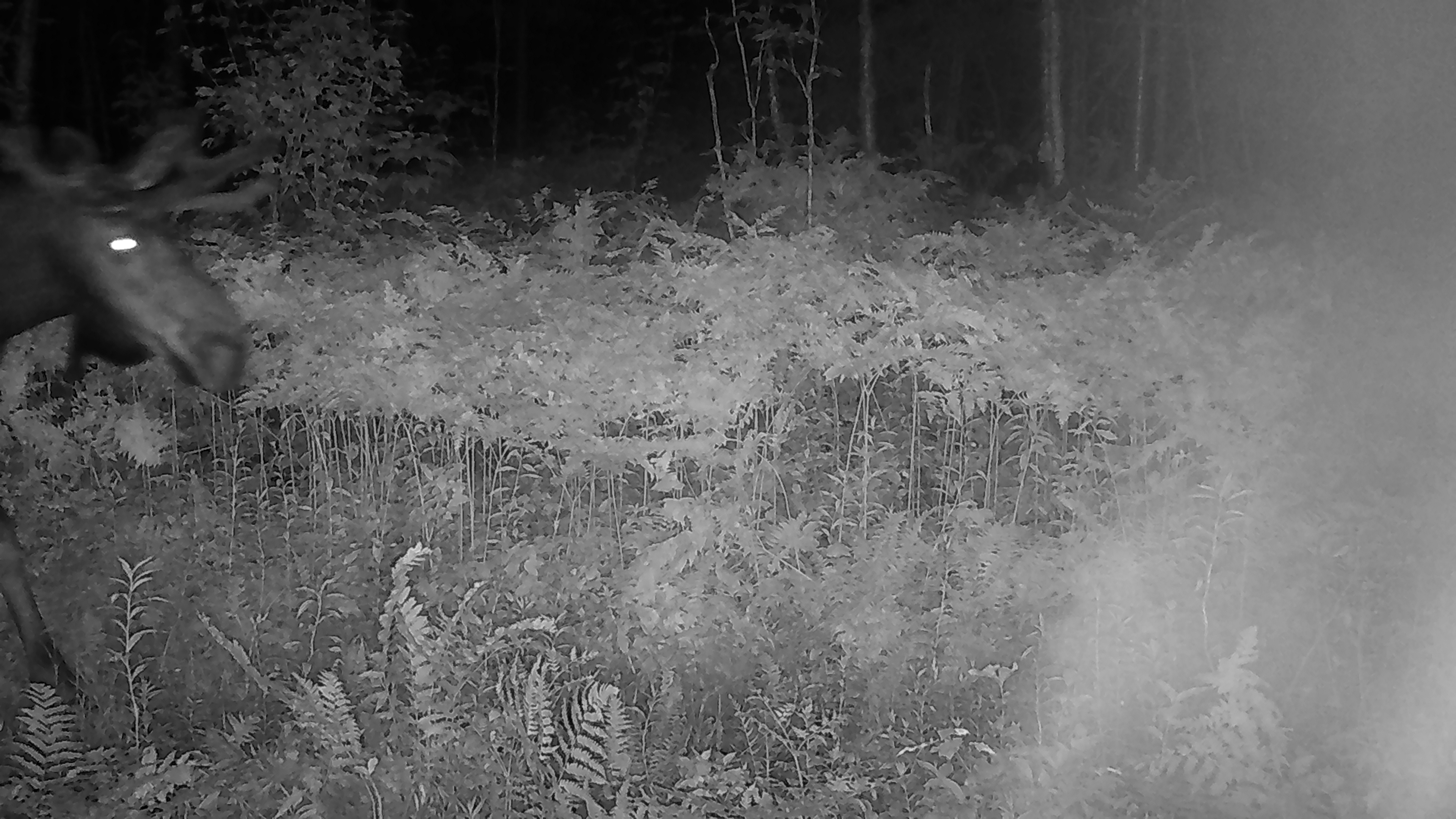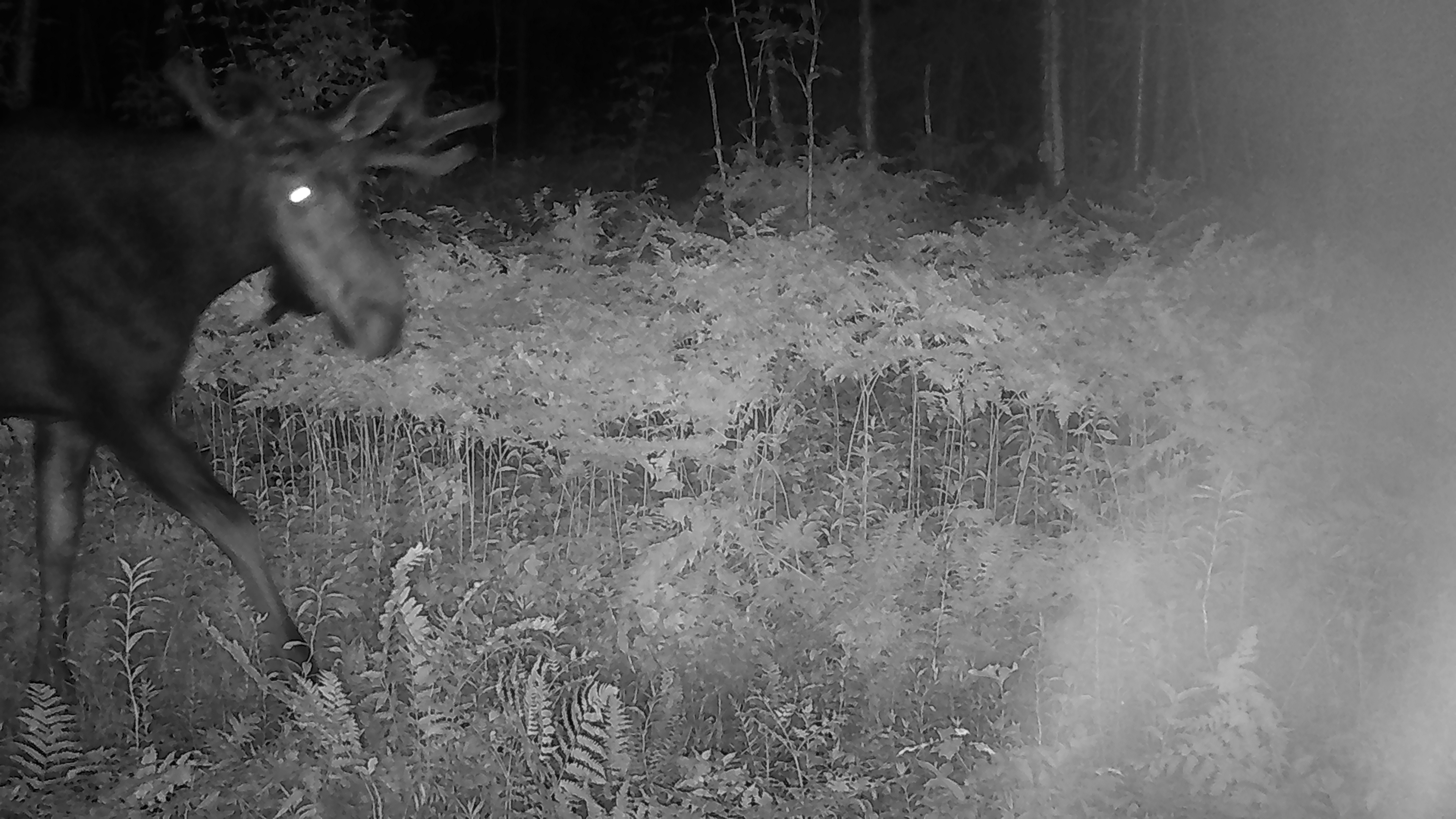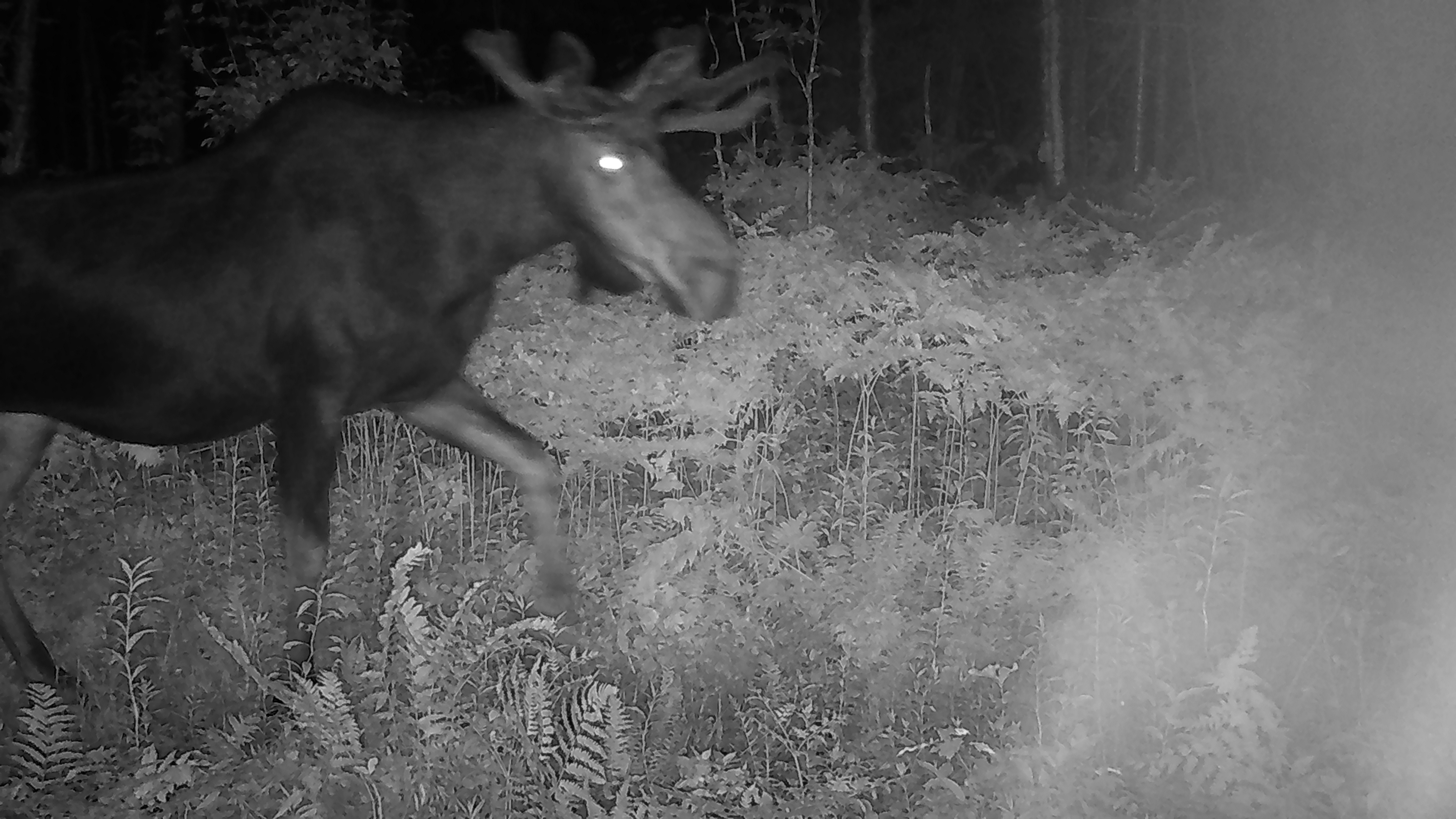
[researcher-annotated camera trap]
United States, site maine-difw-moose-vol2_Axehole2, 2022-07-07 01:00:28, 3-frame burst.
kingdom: Animalia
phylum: Chordata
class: Mammalia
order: Artiodactyla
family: Cervidae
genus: Alces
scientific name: Alces alces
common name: moose